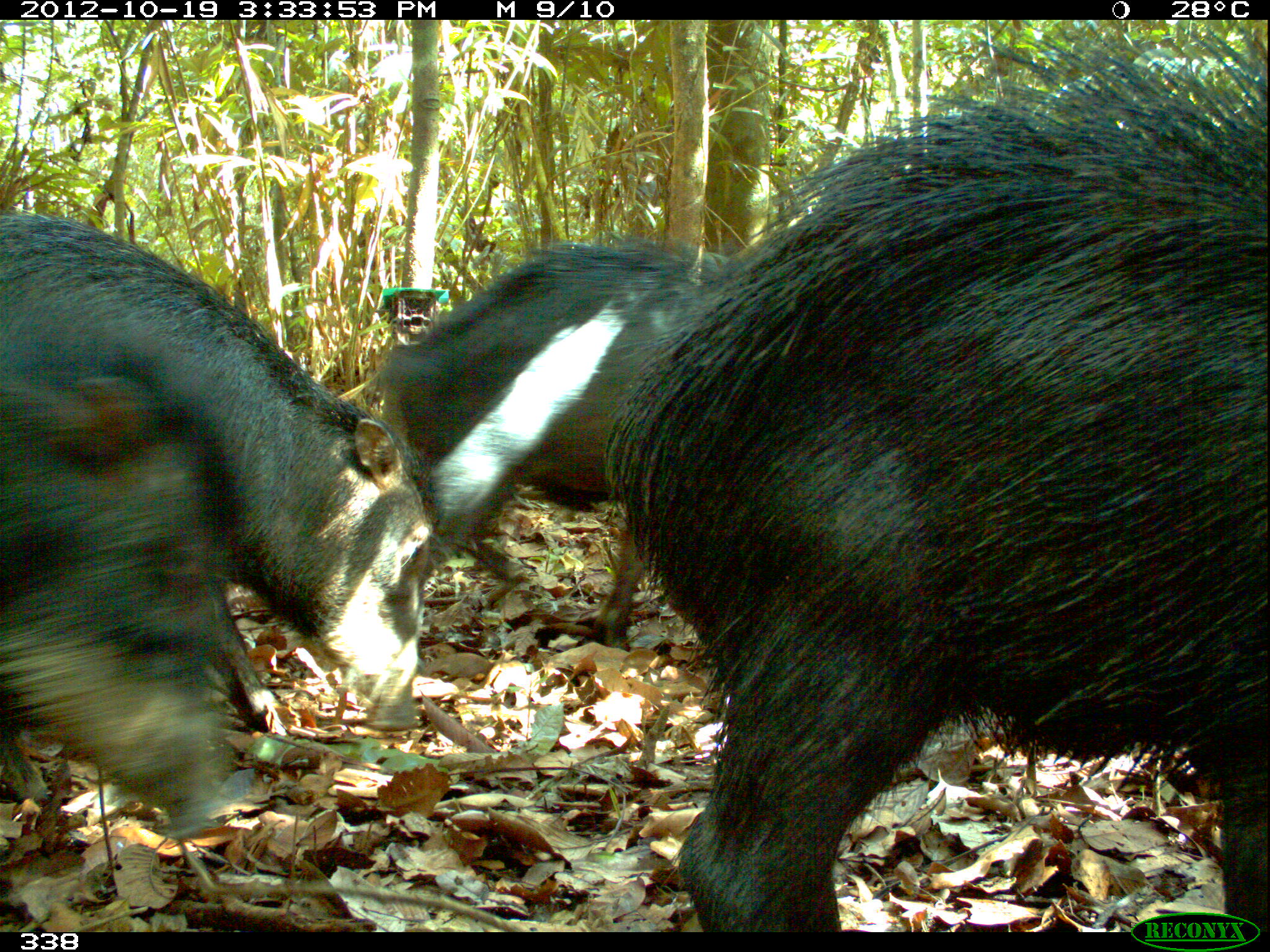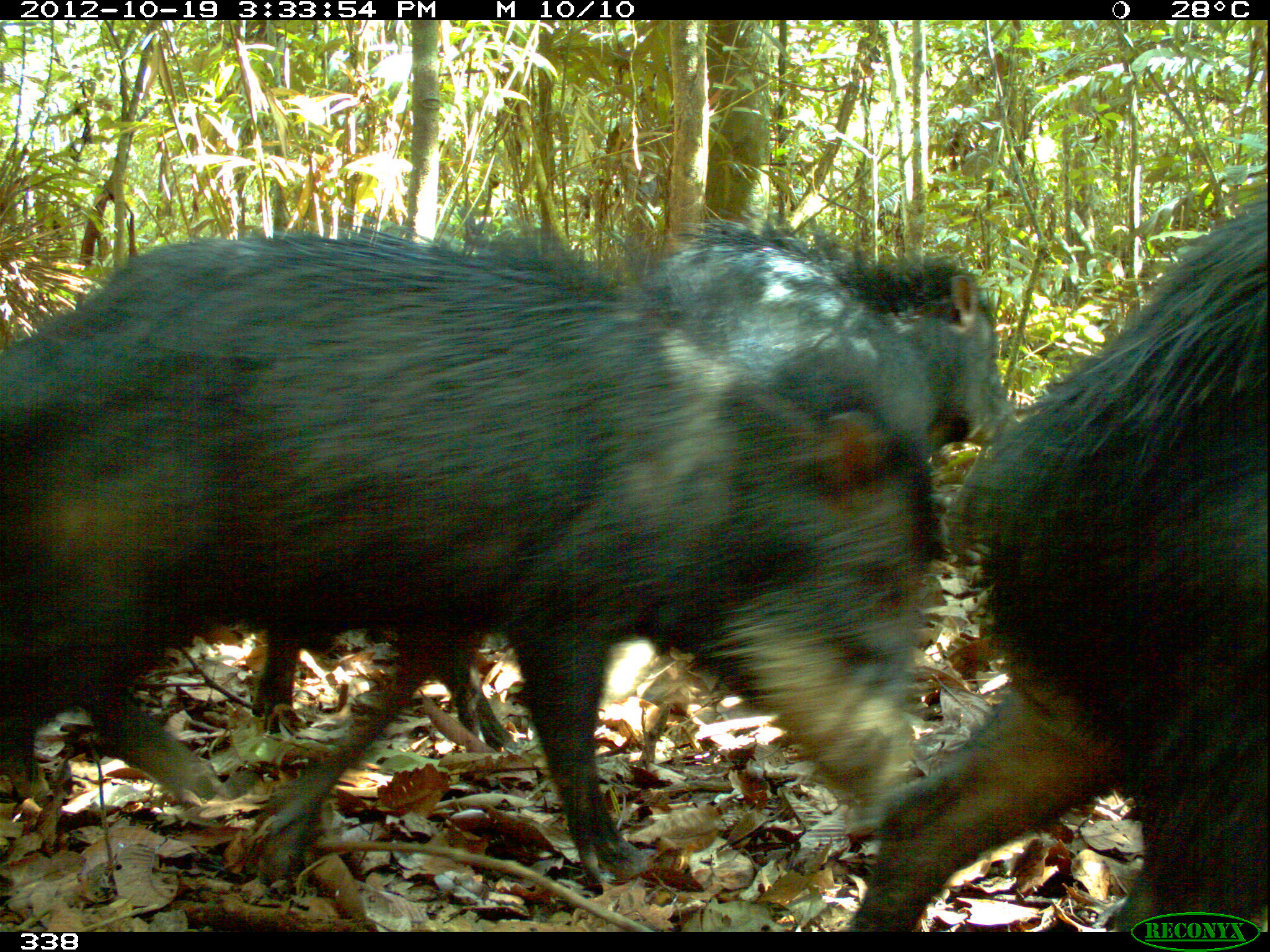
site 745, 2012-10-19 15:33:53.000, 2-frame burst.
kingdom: Animalia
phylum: Chordata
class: Mammalia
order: Artiodactyla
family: Tayassuidae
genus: Tayassu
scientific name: Tayassu pecari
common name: white-lipped peccary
Tayassu pecari (white-lipped peccary).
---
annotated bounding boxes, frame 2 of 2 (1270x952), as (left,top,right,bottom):
tayassu pecari: (0,219,941,893); (839,173,1269,932); (635,221,1017,510); (250,597,525,758)